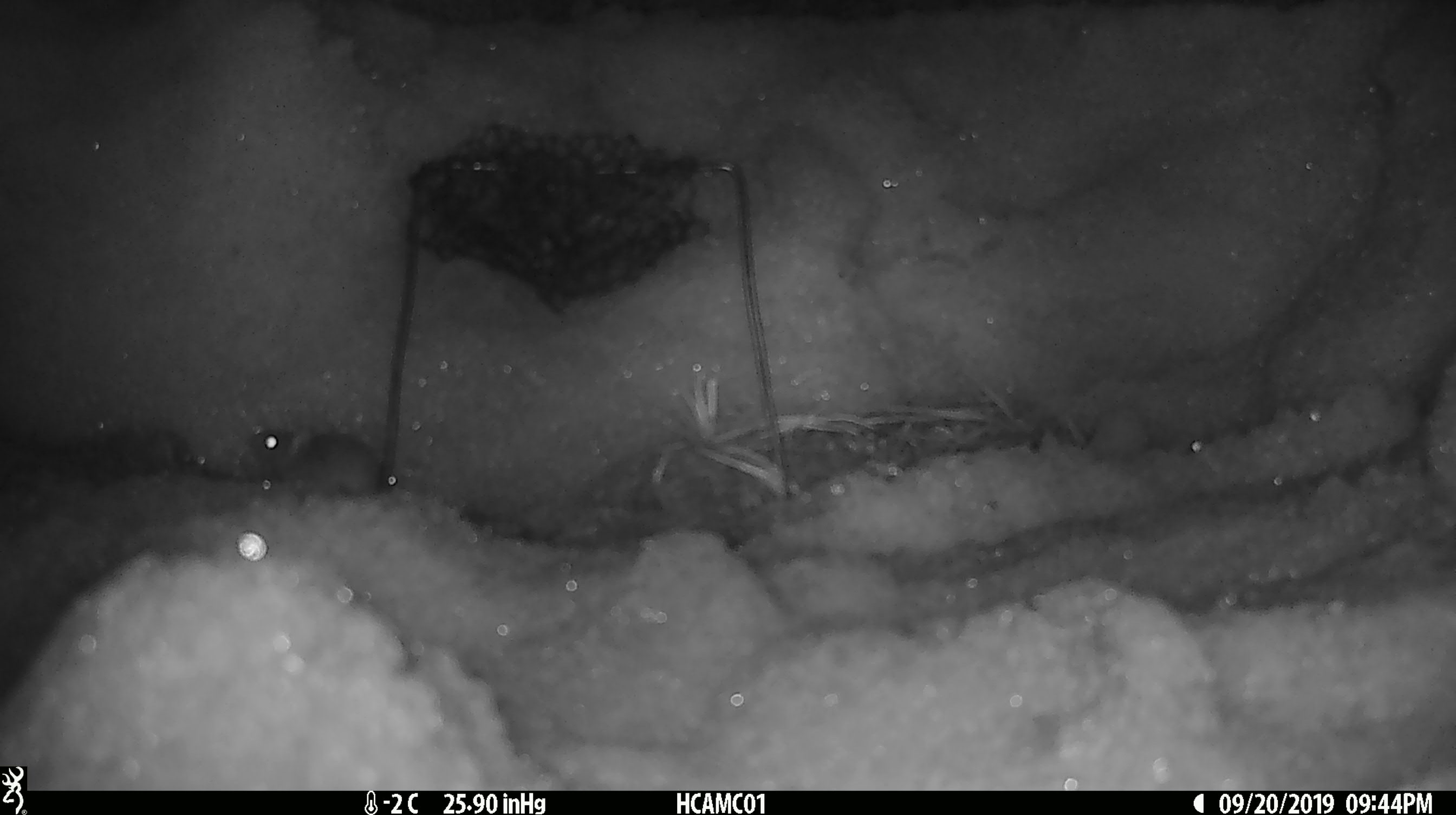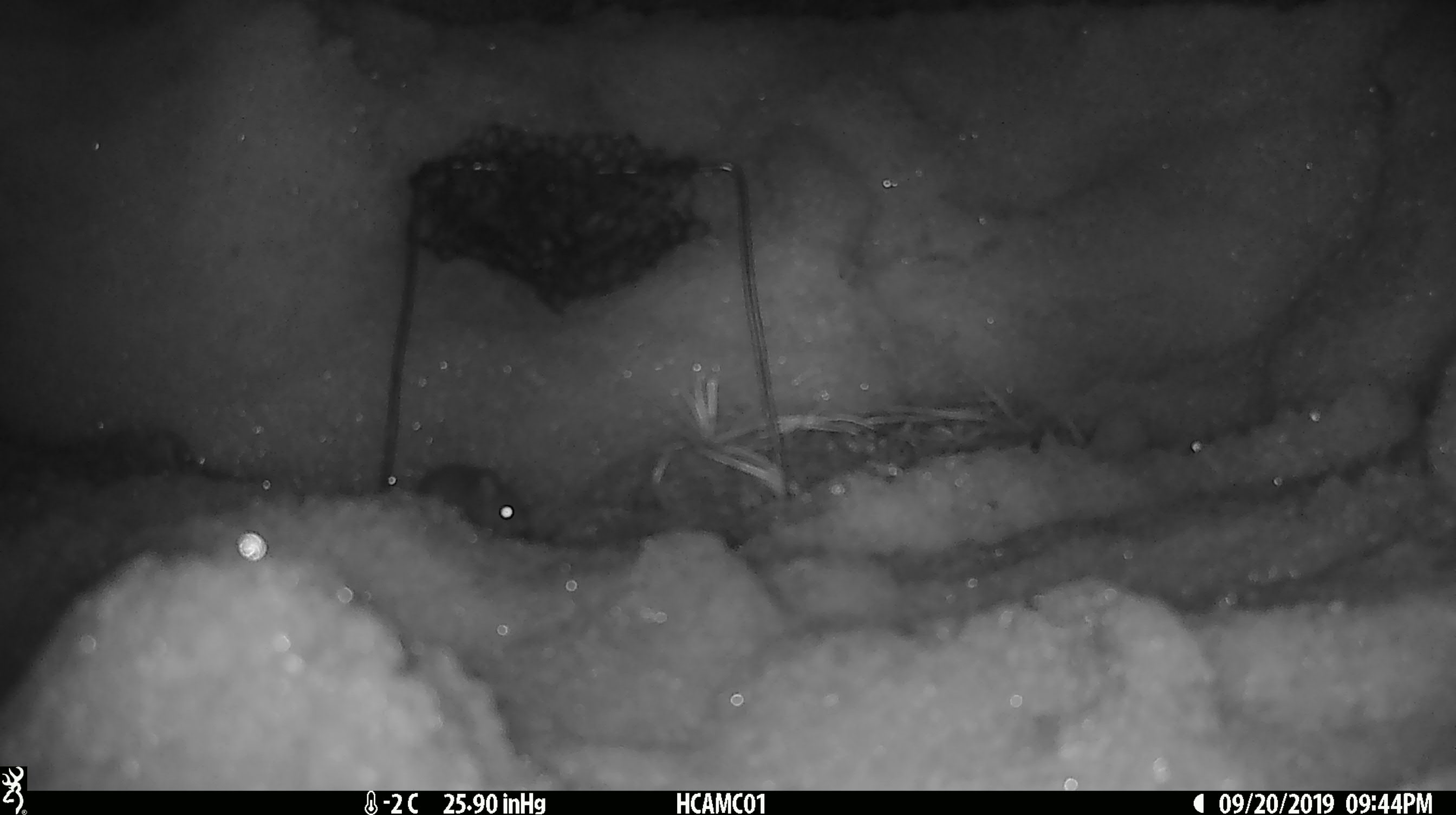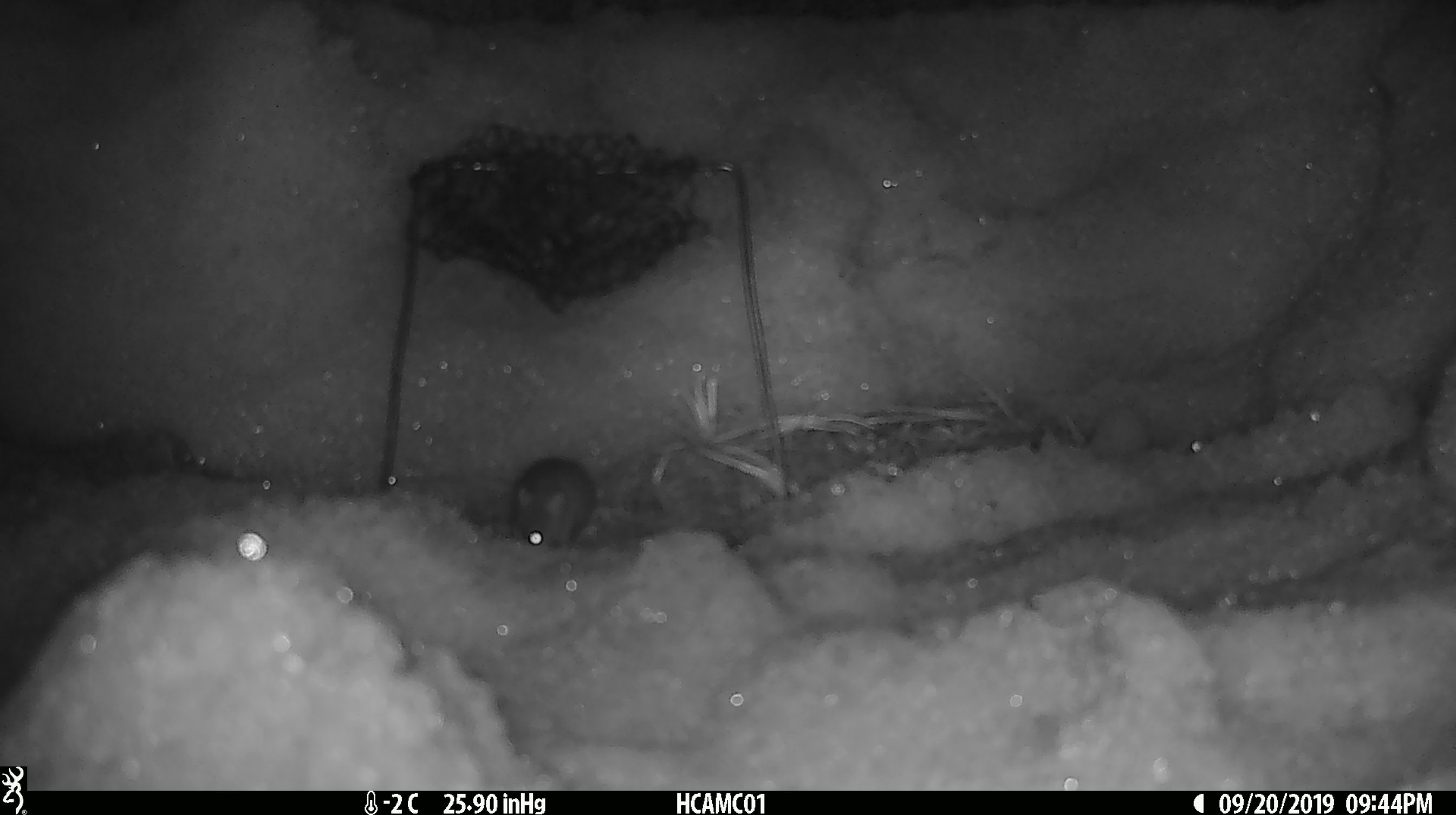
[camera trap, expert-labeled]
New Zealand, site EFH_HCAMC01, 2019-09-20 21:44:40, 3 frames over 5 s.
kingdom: Animalia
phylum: Chordata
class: Mammalia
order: Rodentia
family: Muridae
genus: Mus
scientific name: Mus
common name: mouse